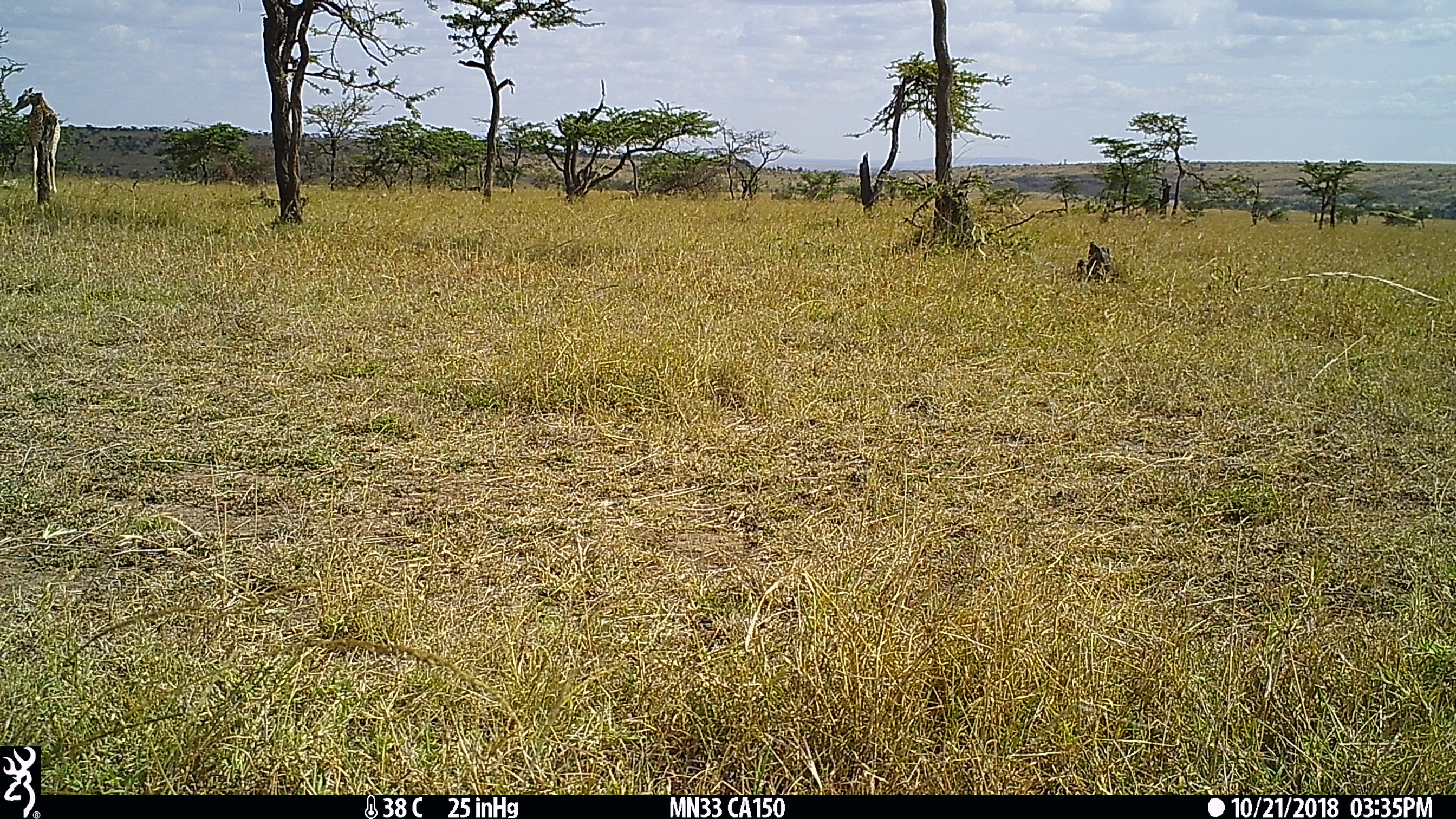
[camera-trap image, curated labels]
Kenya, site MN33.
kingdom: Animalia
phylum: Chordata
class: Mammalia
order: Artiodactyla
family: Giraffidae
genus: Giraffa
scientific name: Giraffa camelopardalis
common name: northern giraffe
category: giraffe